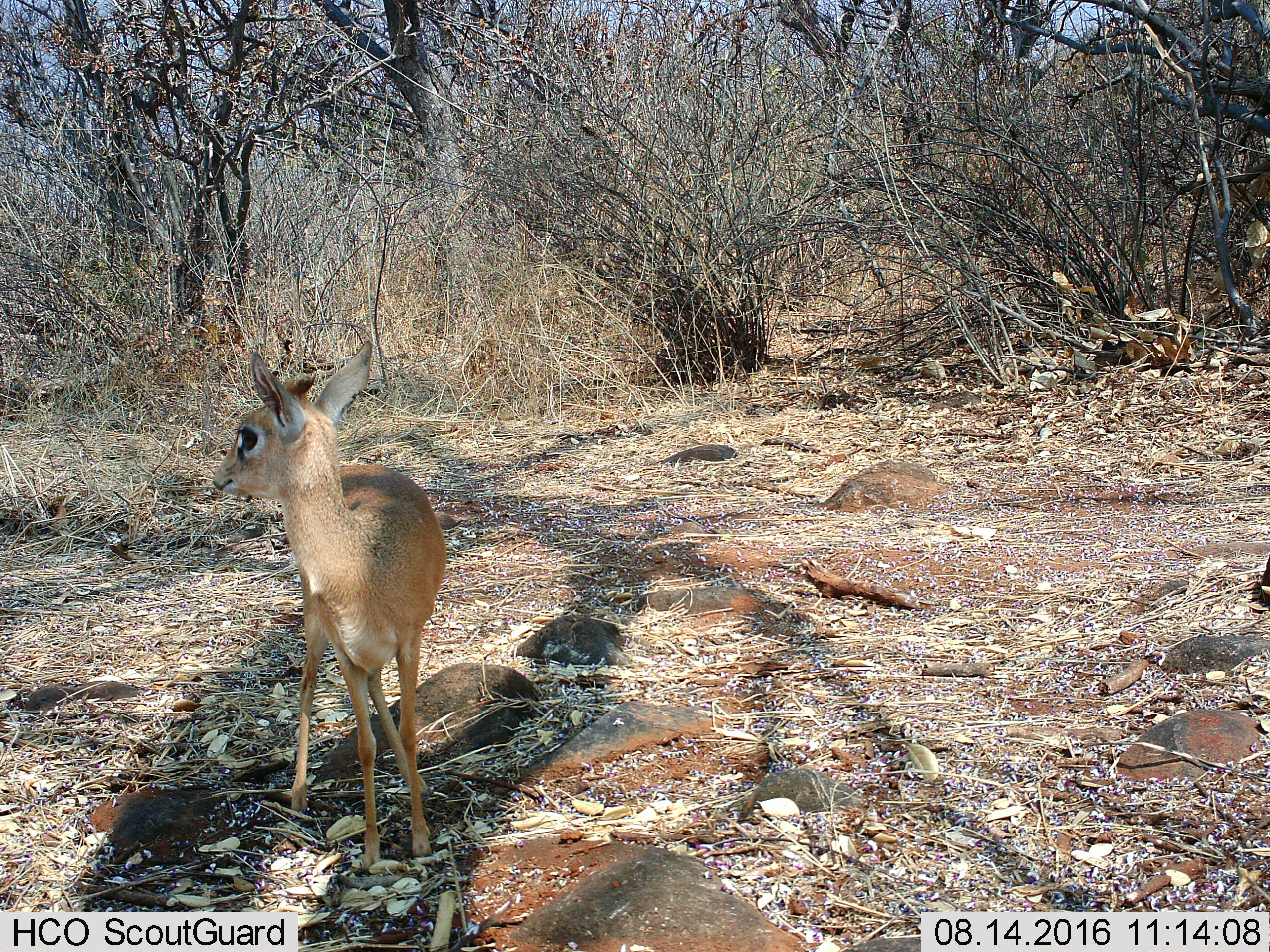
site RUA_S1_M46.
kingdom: Animalia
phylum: Chordata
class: Mammalia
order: Artiodactyla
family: Bovidae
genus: Madoqua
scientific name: Madoqua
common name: dik-dik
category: dikdik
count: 1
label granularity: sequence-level